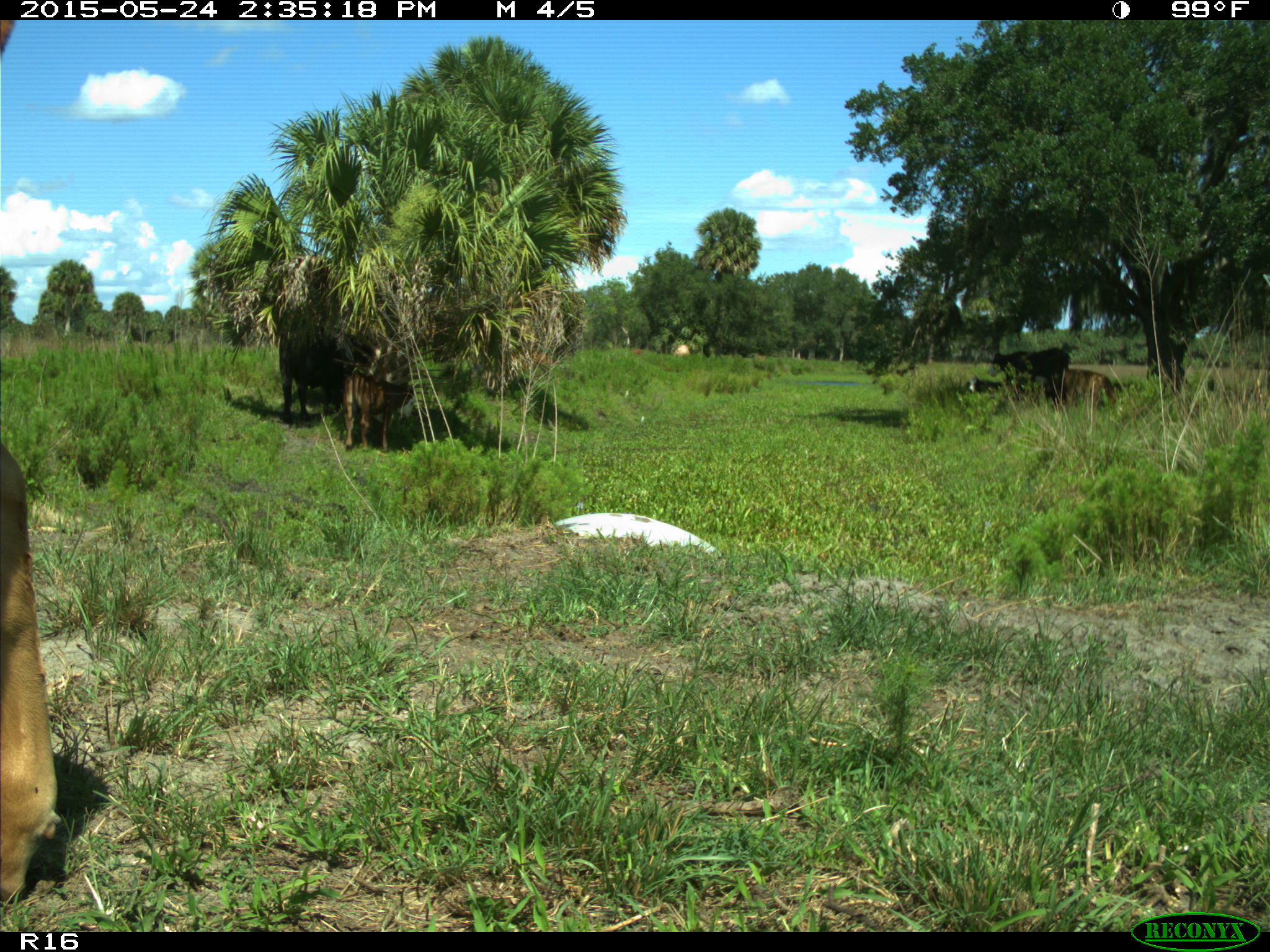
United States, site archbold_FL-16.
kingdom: Animalia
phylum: Chordata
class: Mammalia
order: Artiodactyla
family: Bovidae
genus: Bos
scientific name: Bos taurus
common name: domestic cow